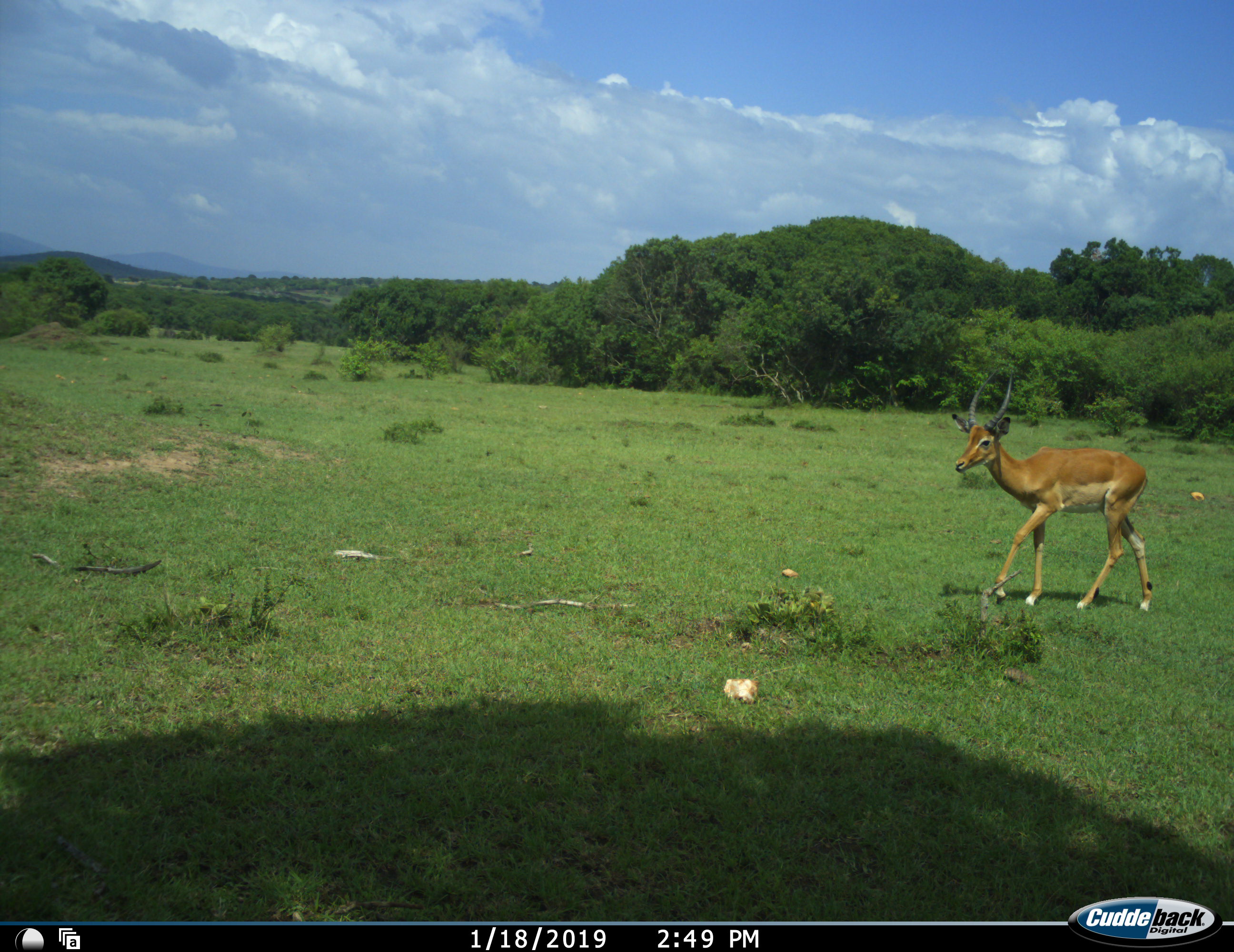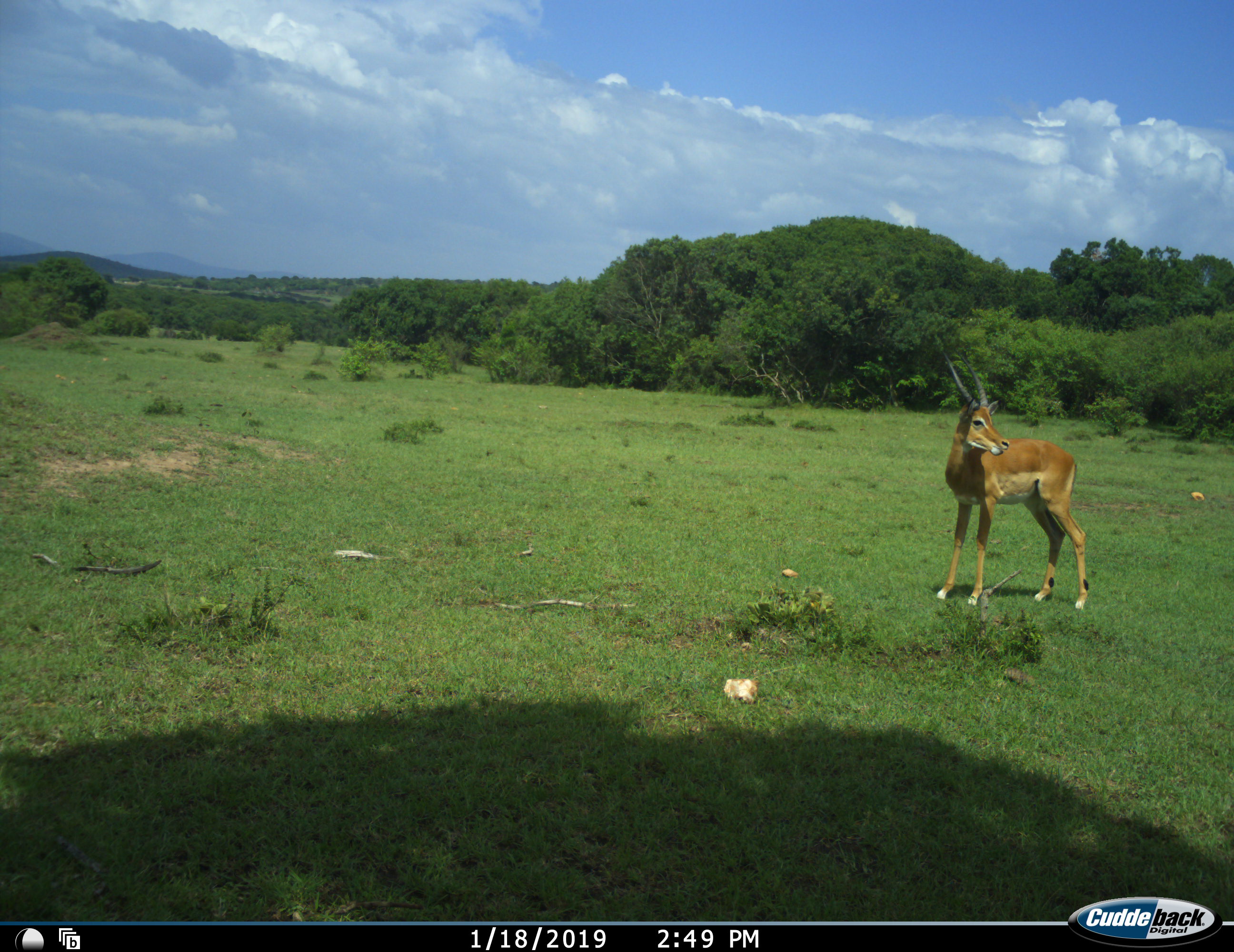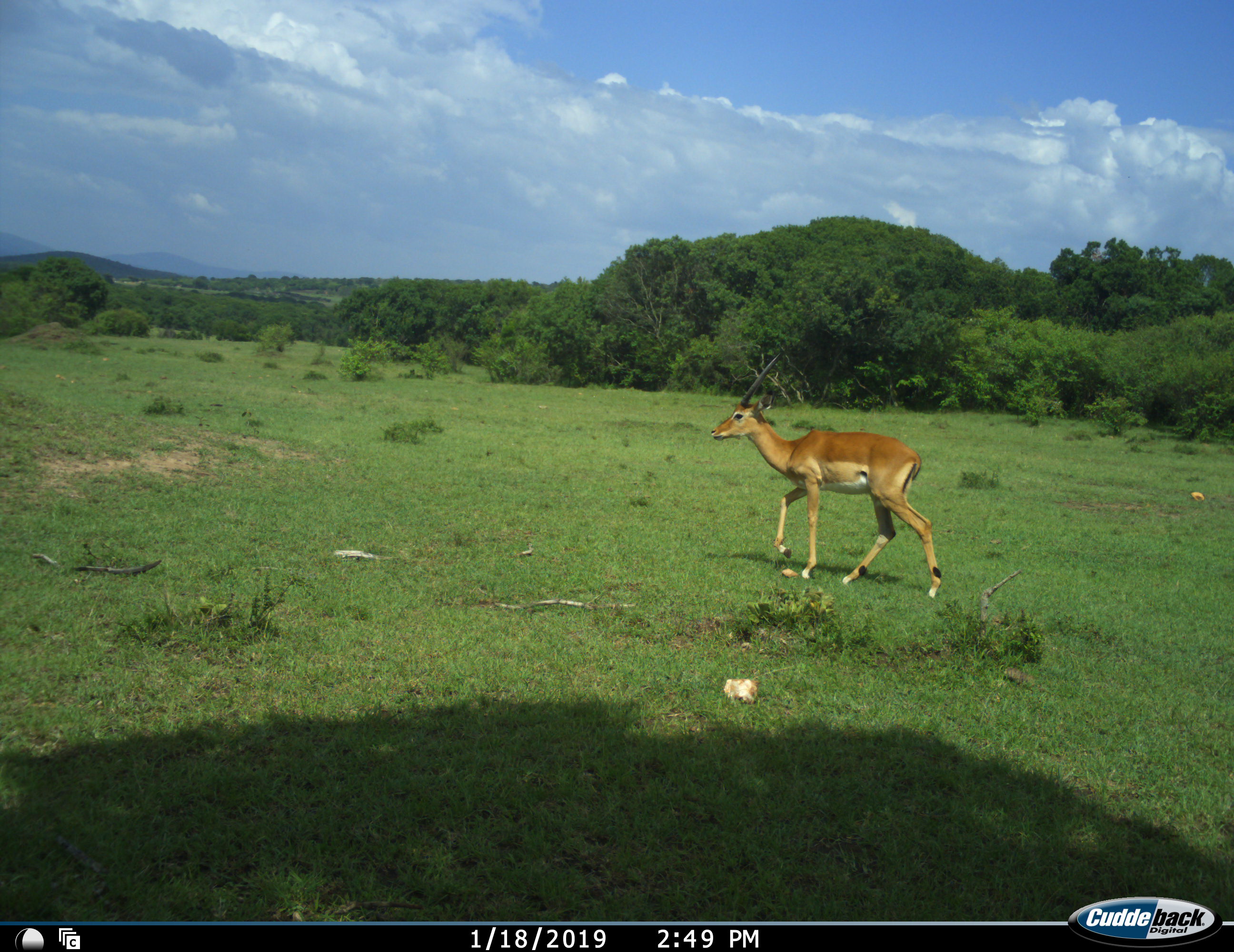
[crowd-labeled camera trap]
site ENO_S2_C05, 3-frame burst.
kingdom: Animalia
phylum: Chordata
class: Mammalia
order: Artiodactyla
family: Bovidae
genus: Aepyceros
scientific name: Aepyceros melampus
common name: impala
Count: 1.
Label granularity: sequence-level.